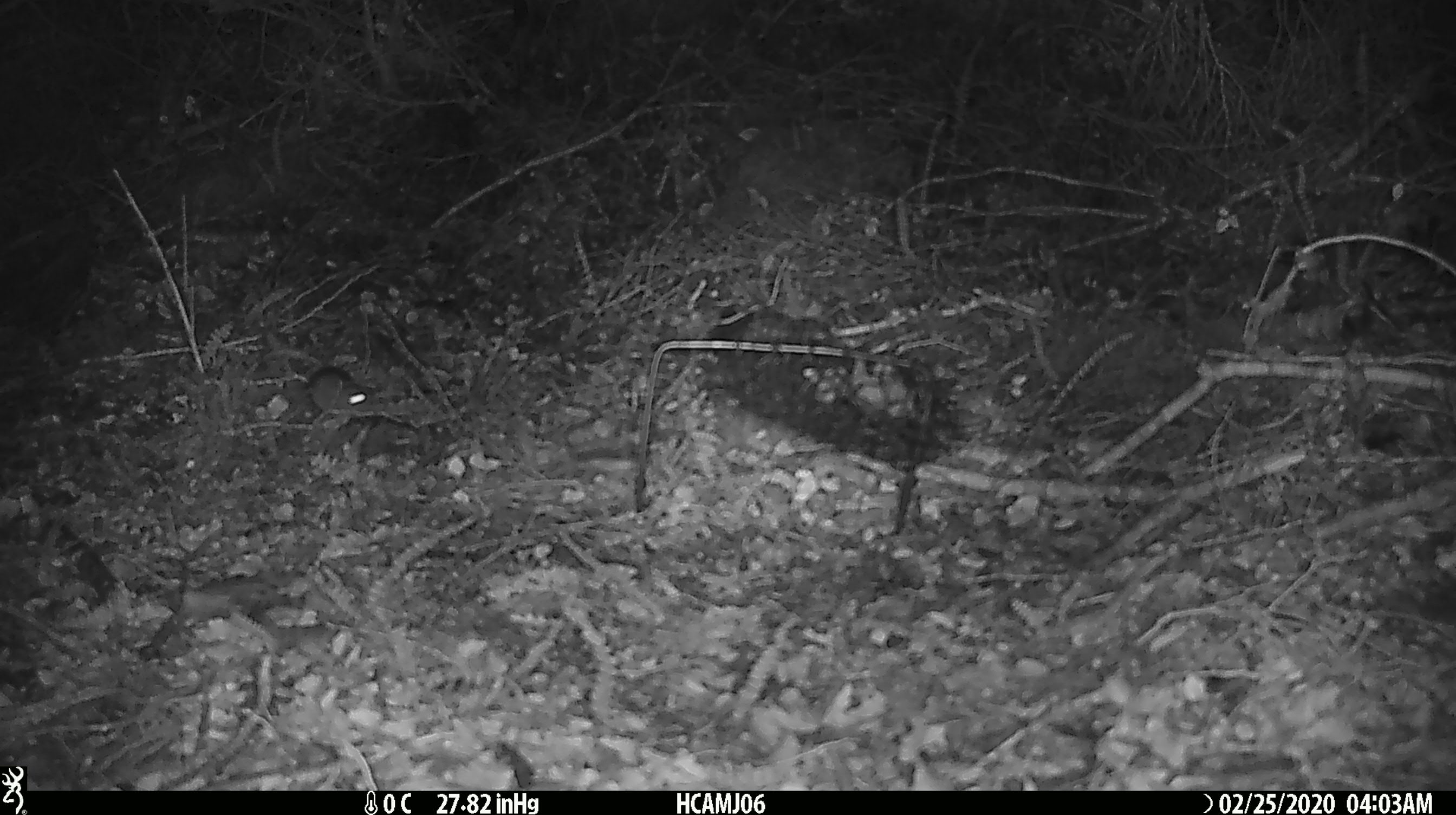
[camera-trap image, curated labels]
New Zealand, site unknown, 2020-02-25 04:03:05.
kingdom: Animalia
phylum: Chordata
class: Mammalia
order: Rodentia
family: Muridae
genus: Mus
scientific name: Mus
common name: mouse